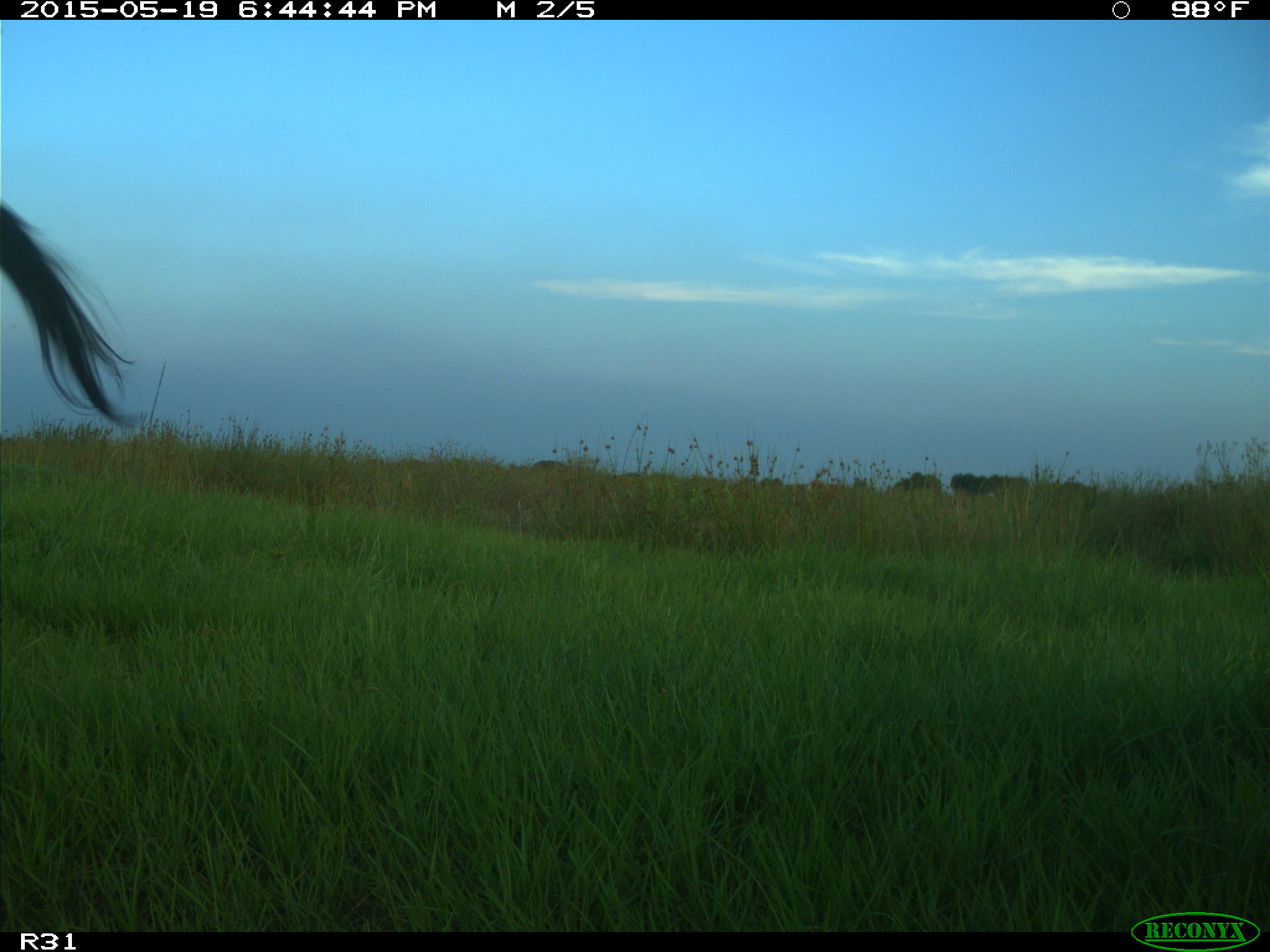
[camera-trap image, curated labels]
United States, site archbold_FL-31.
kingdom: Animalia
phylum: Chordata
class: Mammalia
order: Artiodactyla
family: Bovidae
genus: Bos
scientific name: Bos taurus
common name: domestic cow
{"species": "Bos taurus (domestic cow)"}